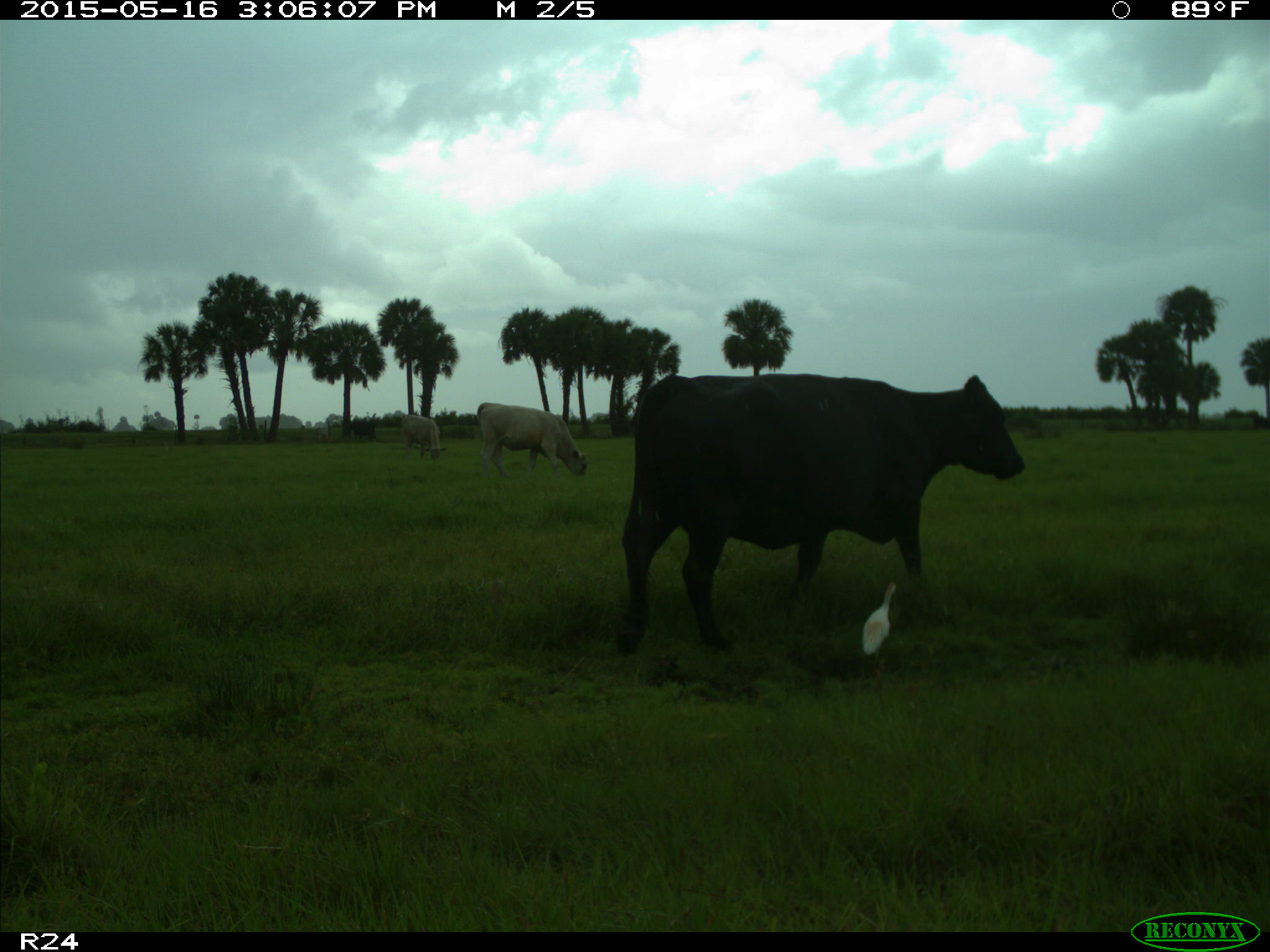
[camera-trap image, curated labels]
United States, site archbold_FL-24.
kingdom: Animalia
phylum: Chordata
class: Mammalia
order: Artiodactyla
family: Bovidae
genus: Bos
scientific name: Bos taurus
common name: domestic cow